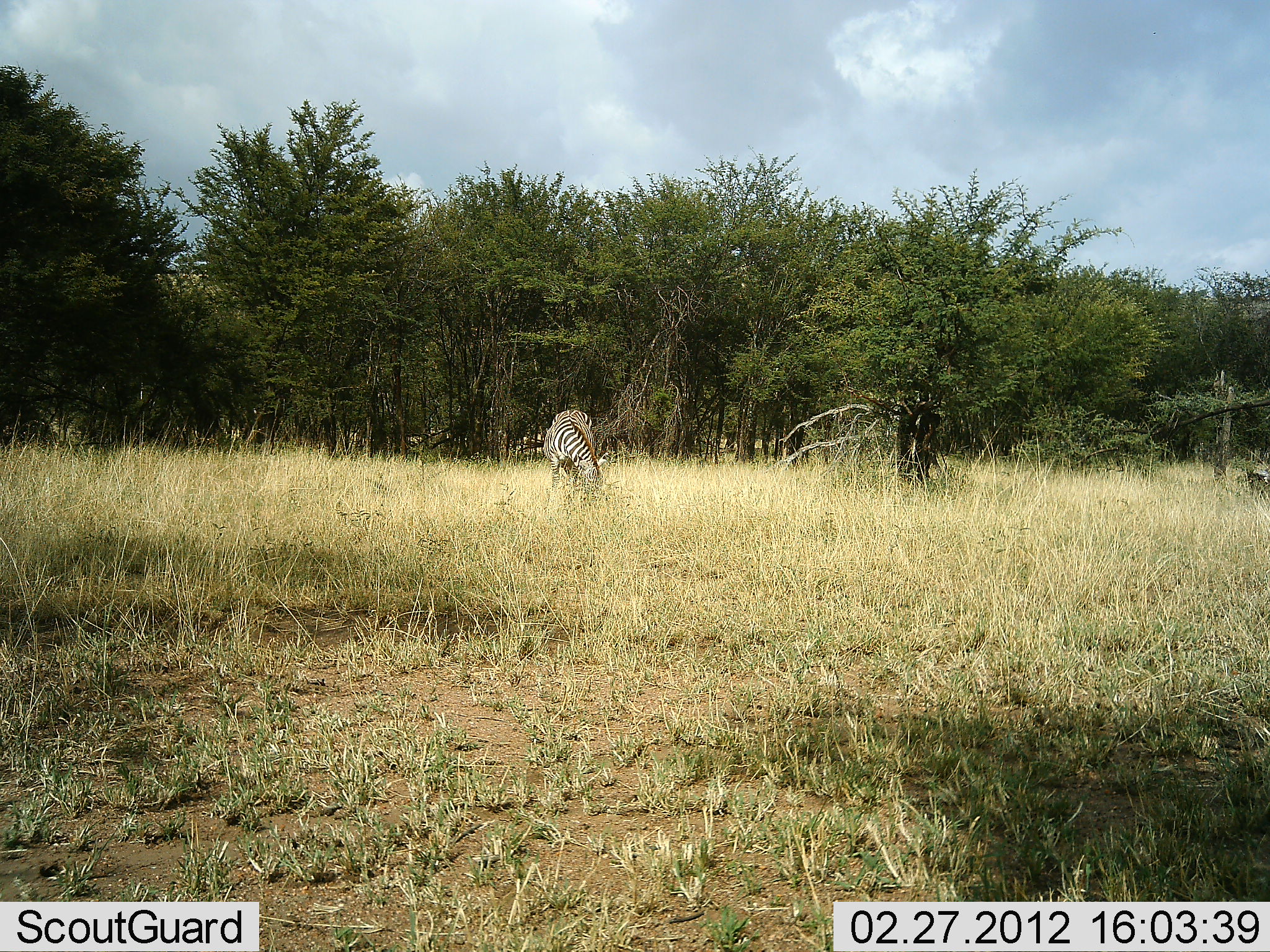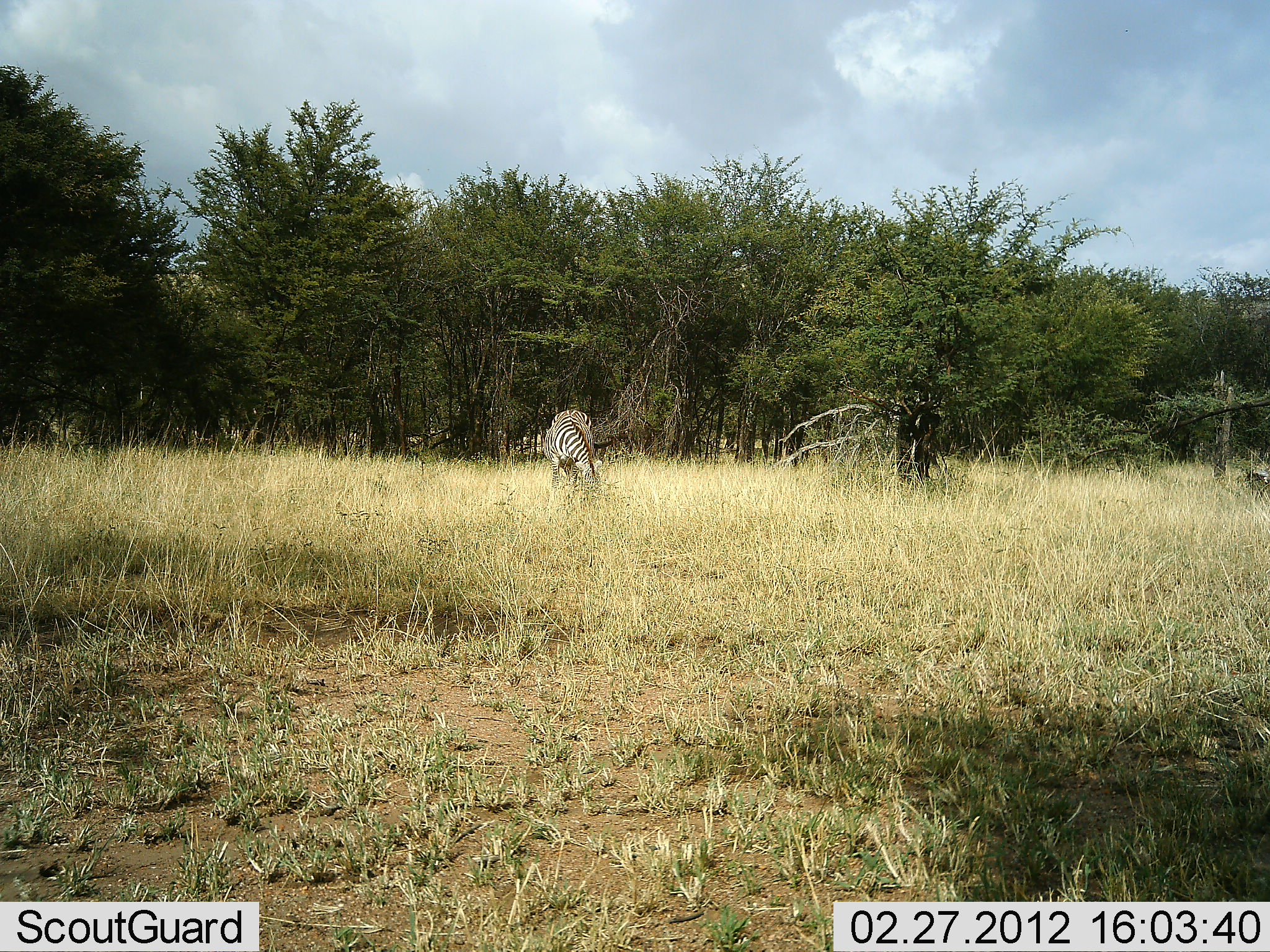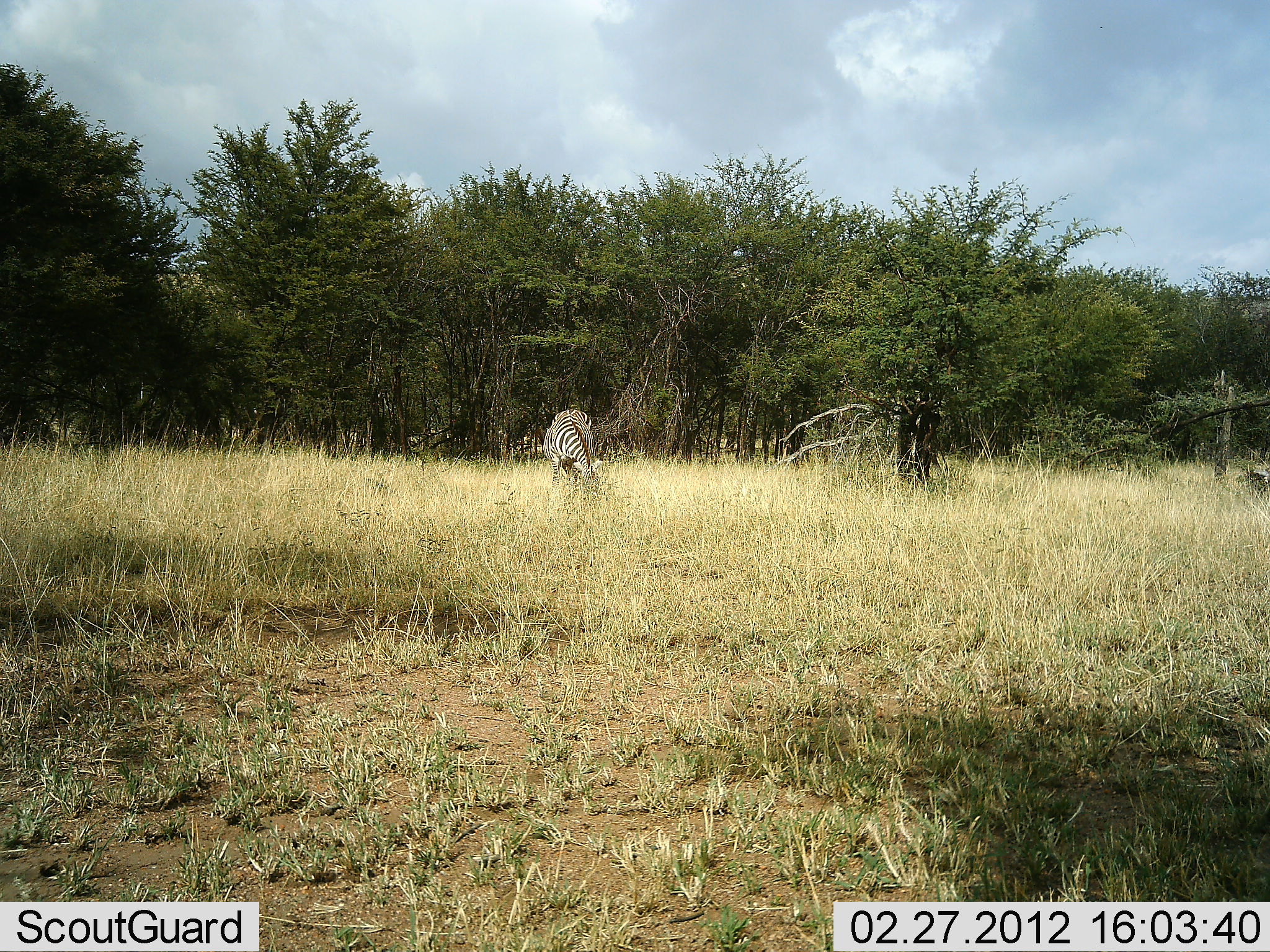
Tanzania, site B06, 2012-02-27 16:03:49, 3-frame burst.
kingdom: Animalia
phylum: Chordata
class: Mammalia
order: Perissodactyla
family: Equidae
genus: Equus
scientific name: Equus quagga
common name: plains zebra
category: zebra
Zebra (plains zebra) (Equus quagga), count 1. Behavior (volunteer vote fractions): standing 24%, resting 0%, moving 0%, interacting 0%. Young present (vote fraction): 0%. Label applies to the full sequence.